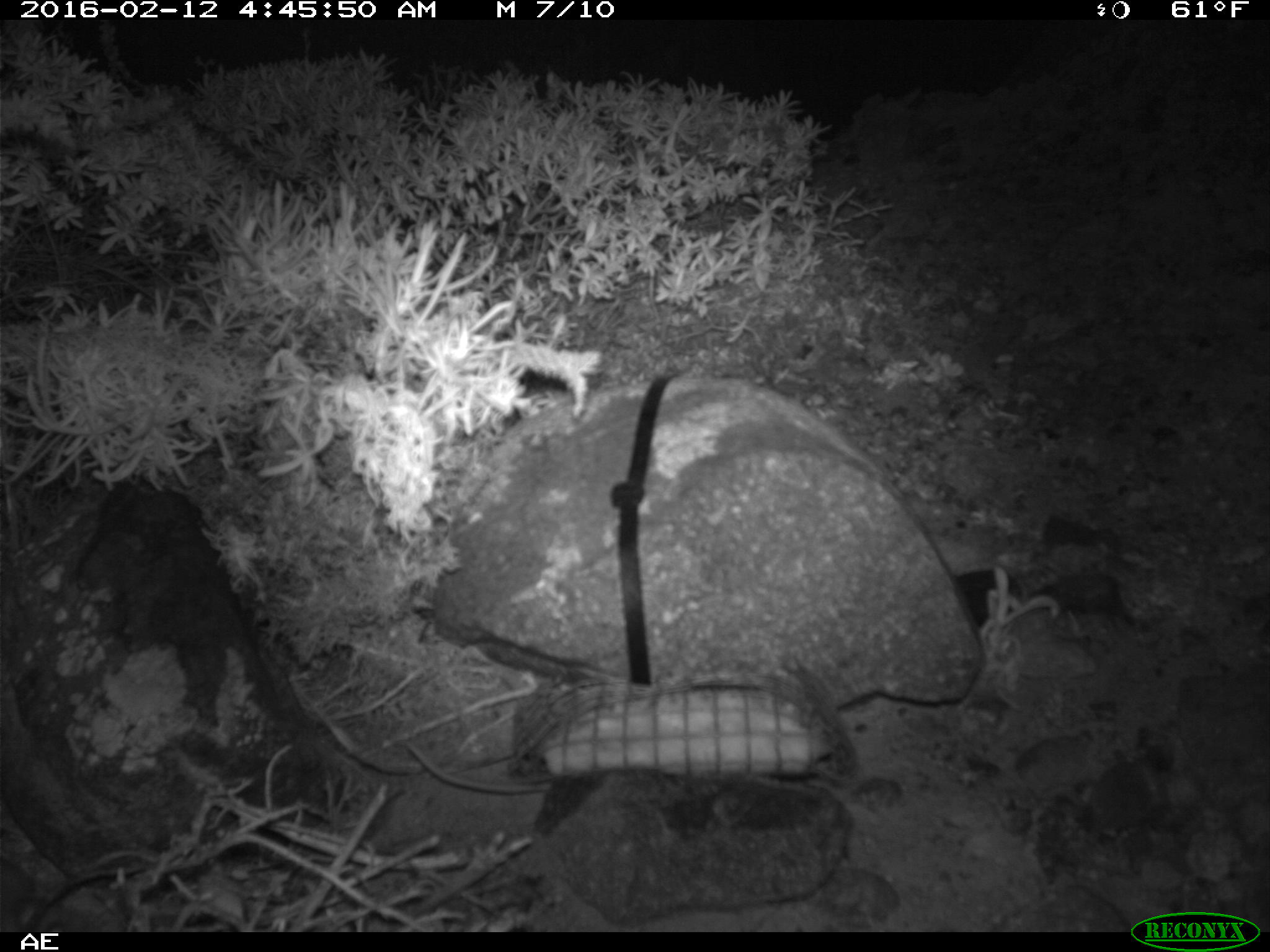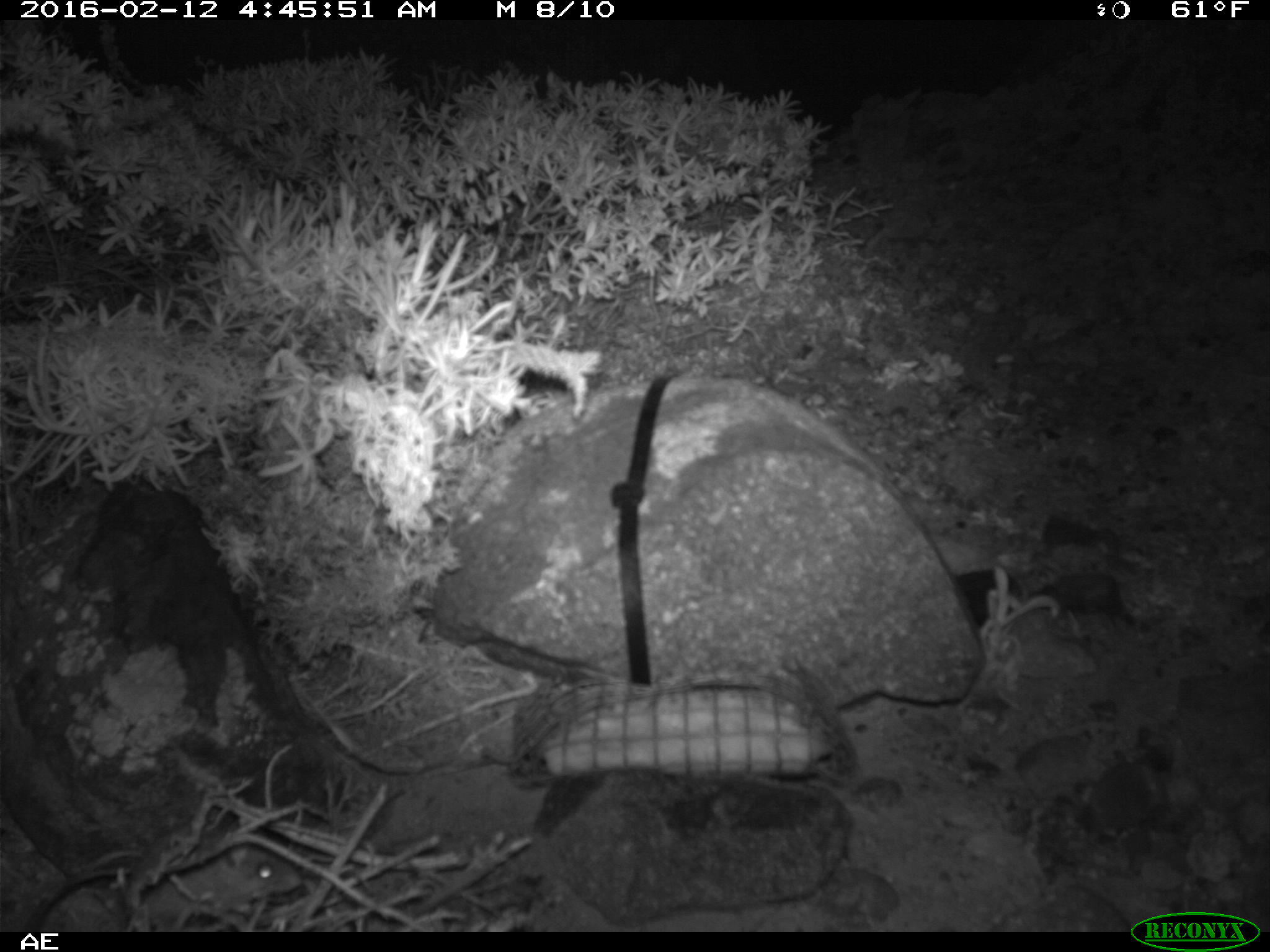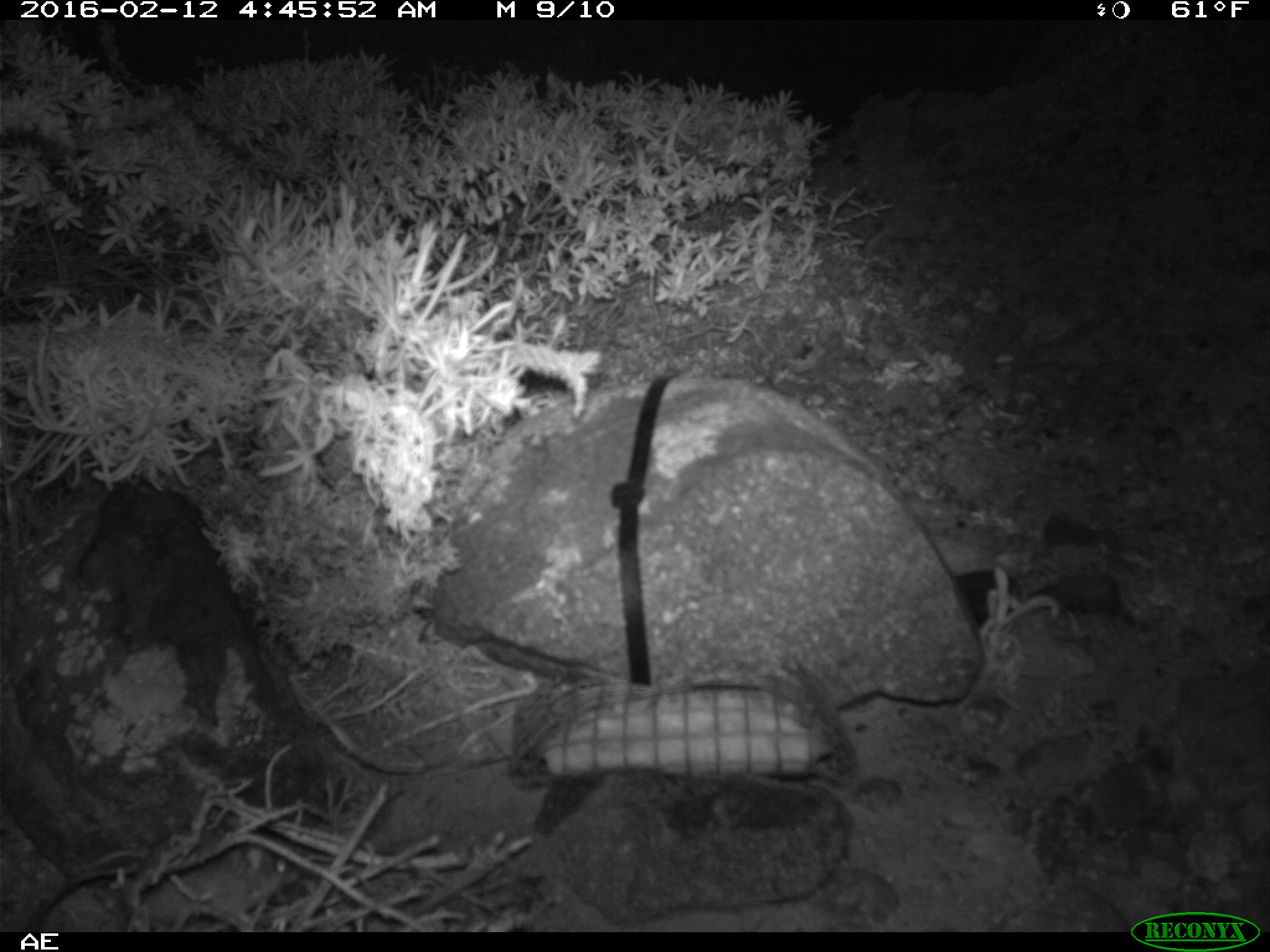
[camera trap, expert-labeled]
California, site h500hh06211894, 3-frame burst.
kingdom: Animalia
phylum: Chordata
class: Mammalia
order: Rodentia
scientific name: Rodentia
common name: rodent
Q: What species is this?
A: Rodent (Rodentia).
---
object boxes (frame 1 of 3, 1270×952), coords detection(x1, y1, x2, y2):
rodent: detection(404, 737, 548, 795)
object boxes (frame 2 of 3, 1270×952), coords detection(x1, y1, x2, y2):
rodent: detection(142, 840, 298, 933)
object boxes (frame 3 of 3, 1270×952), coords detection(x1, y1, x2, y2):
rodent: detection(139, 831, 305, 931)